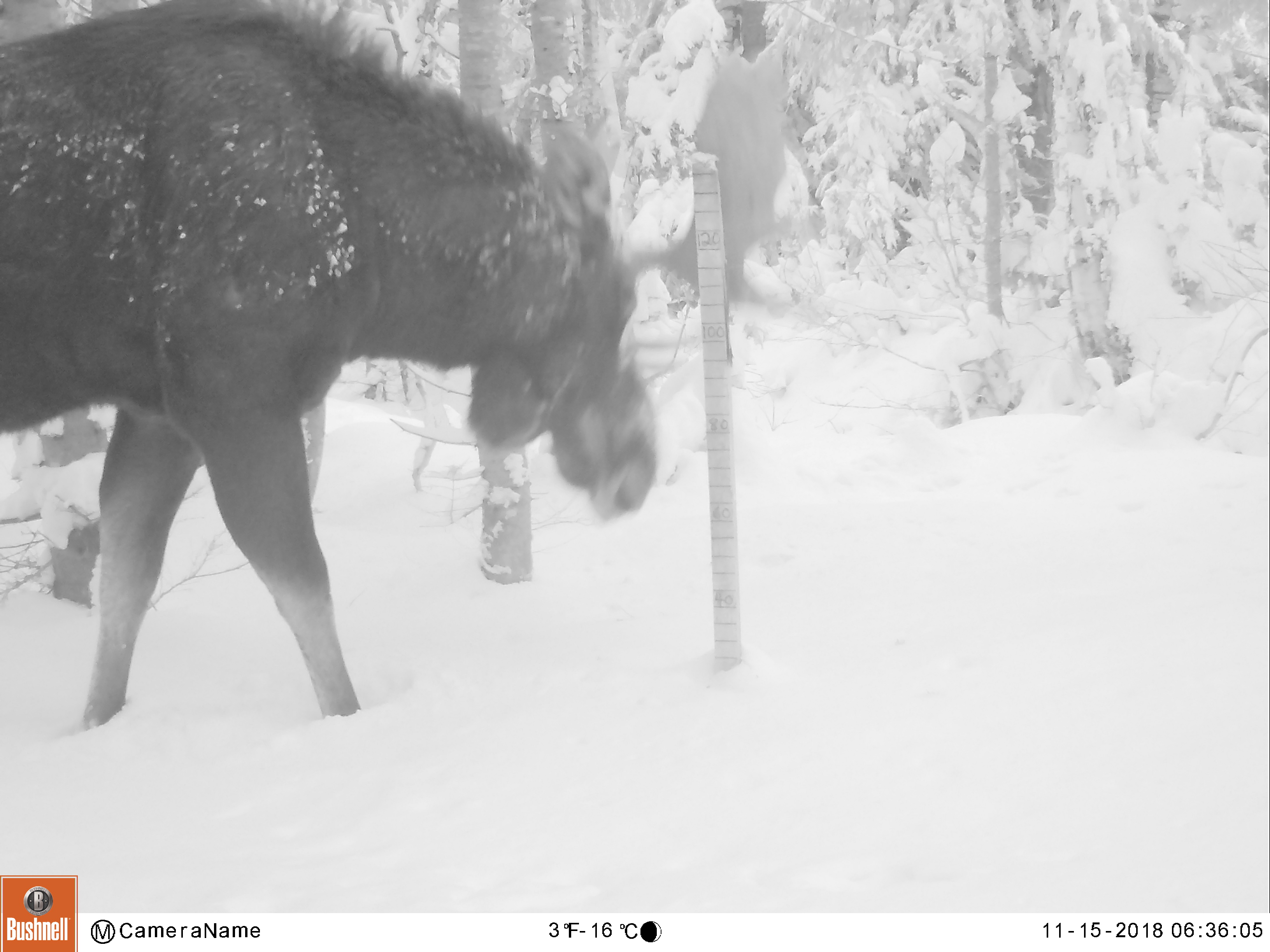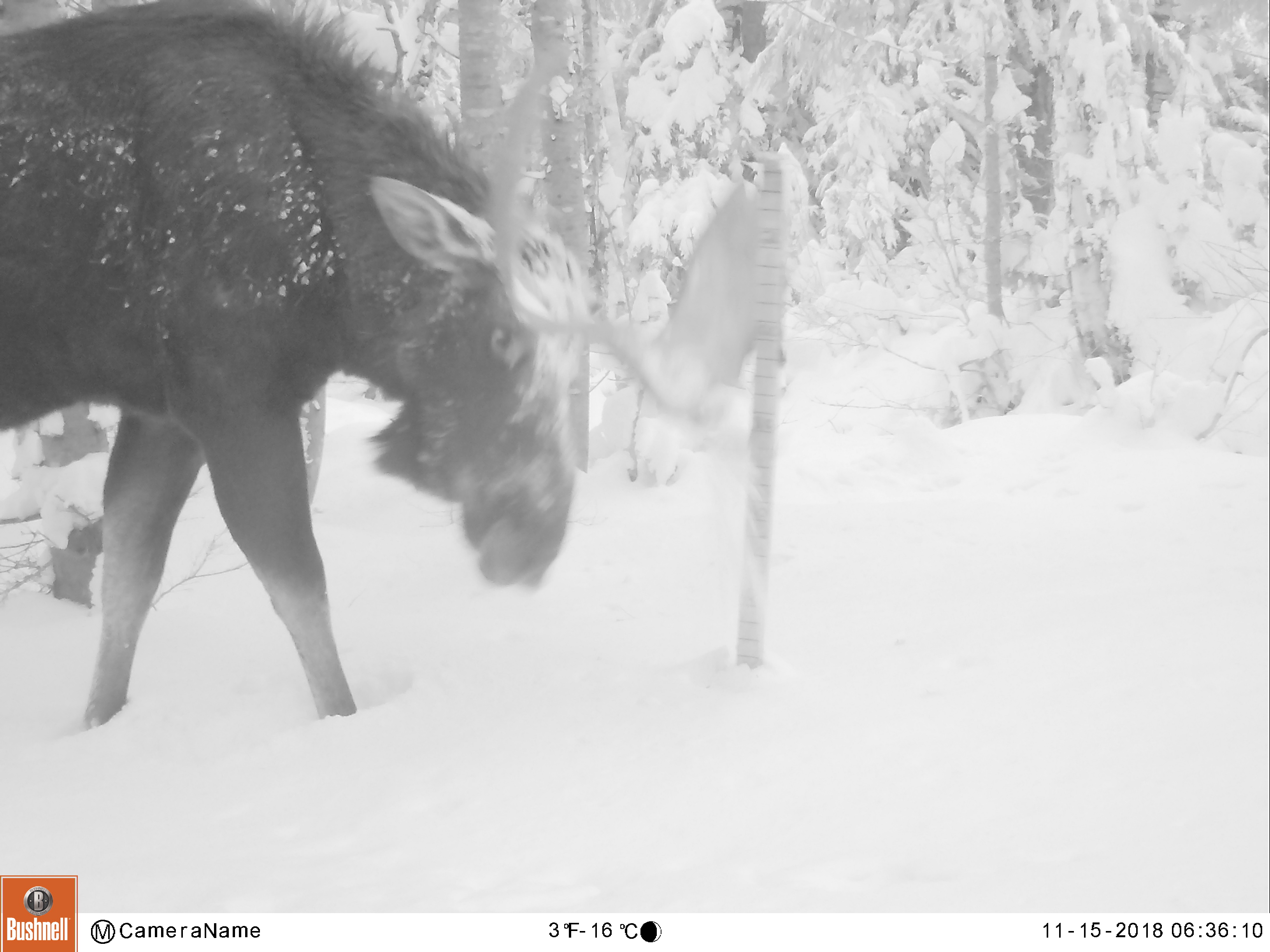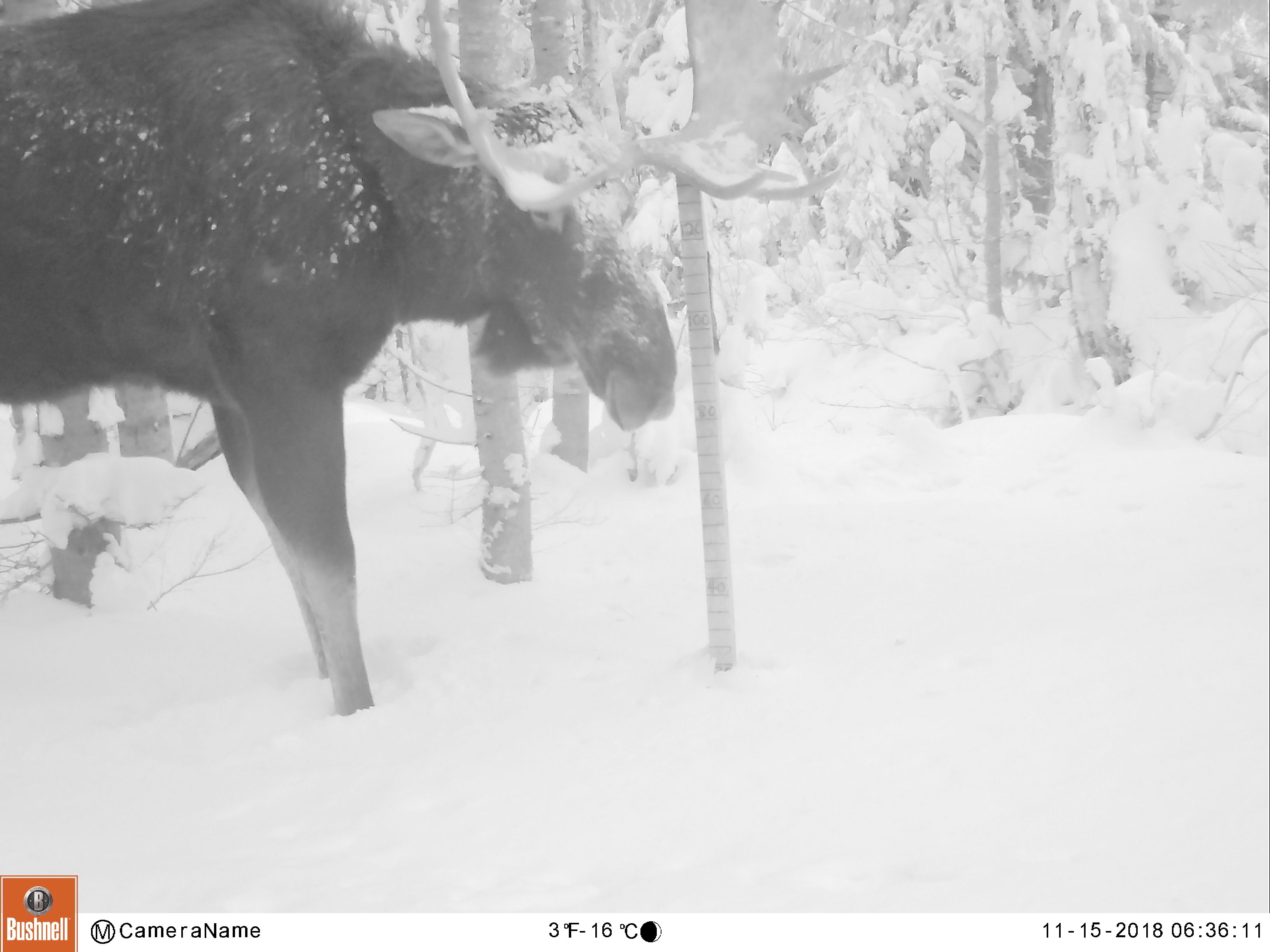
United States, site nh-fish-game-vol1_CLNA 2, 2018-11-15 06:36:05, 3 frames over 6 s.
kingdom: Animalia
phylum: Chordata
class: Mammalia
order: Artiodactyla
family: Cervidae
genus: Alces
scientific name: Alces alces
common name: moose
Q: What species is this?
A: Moose (Alces alces).